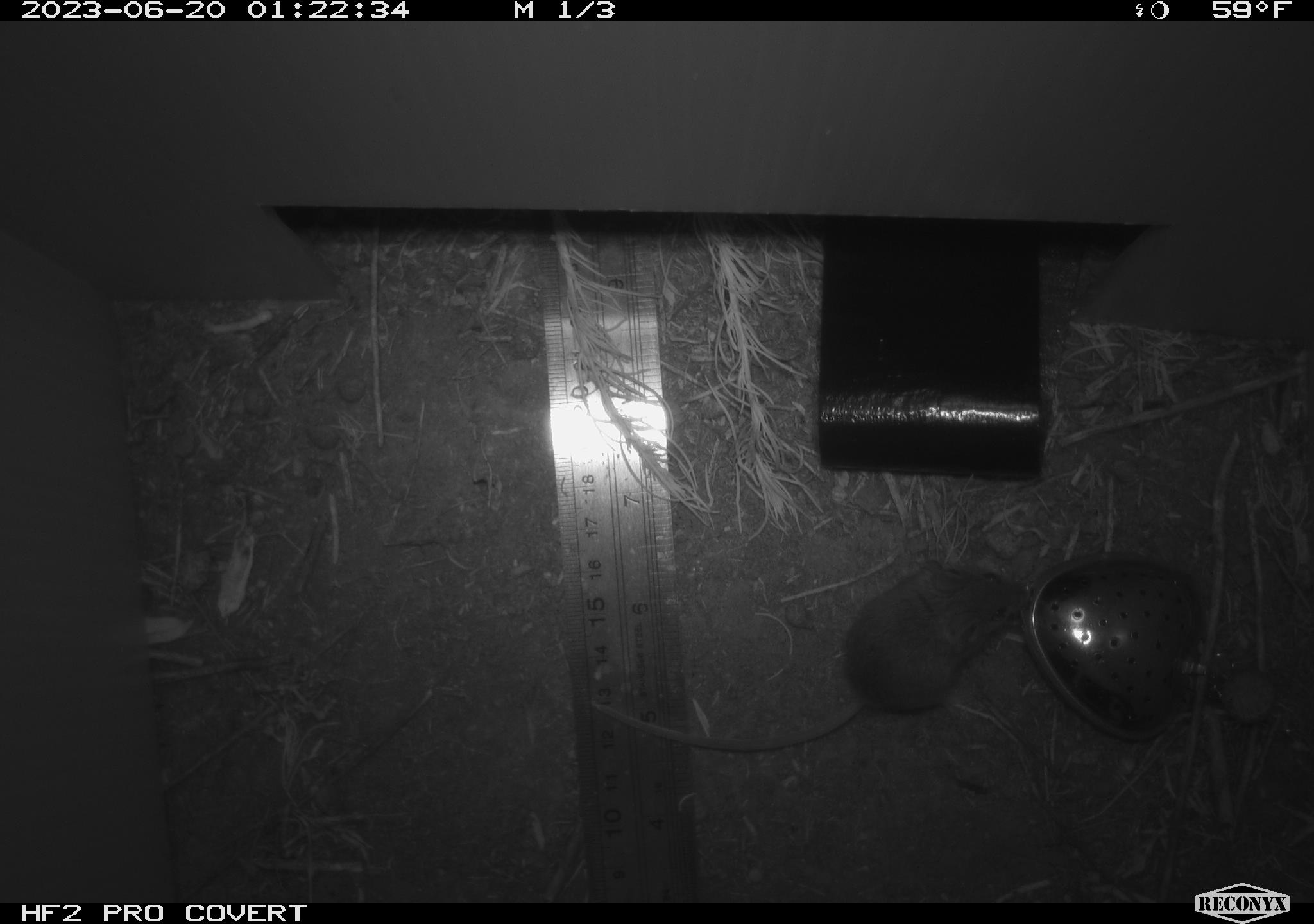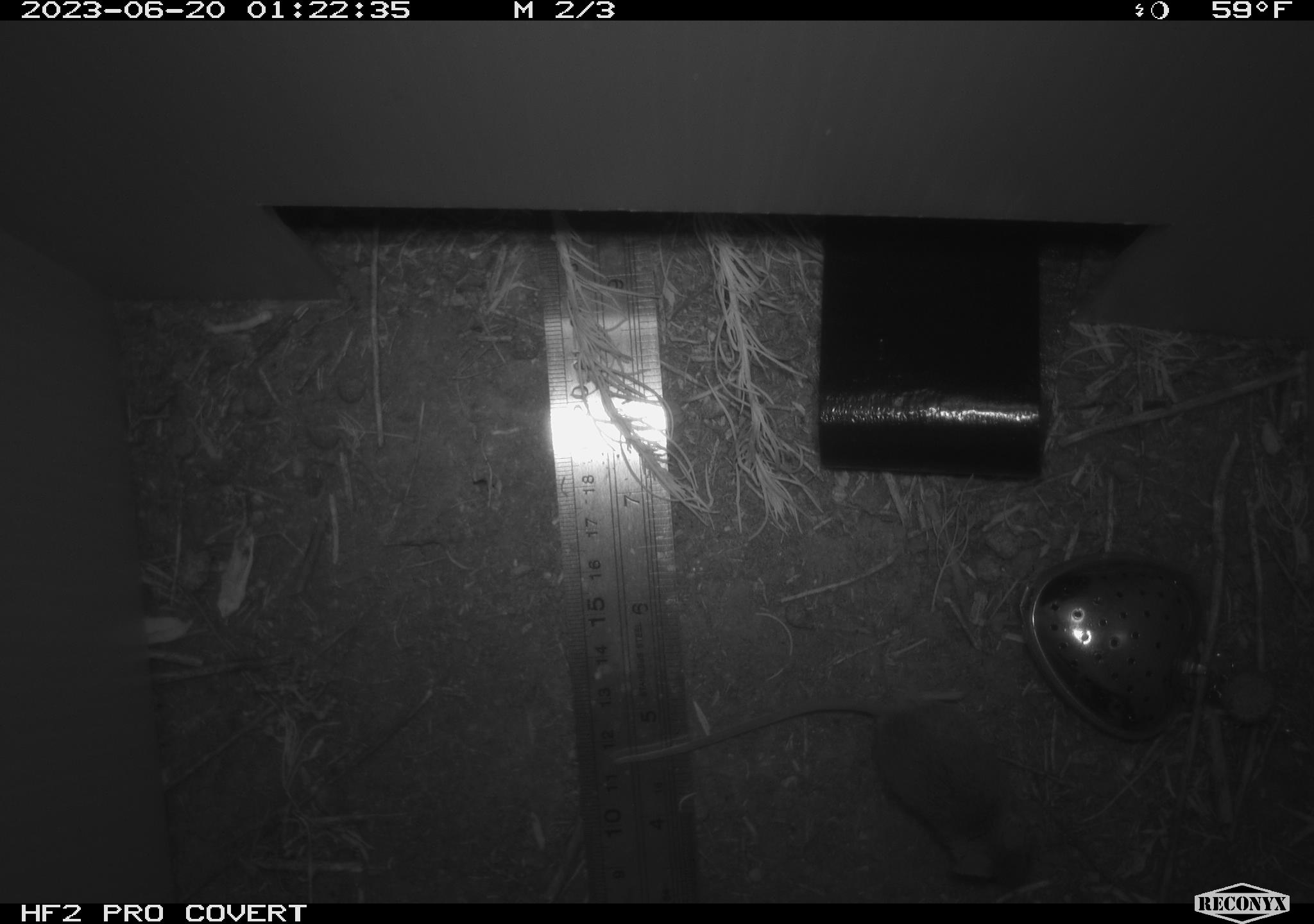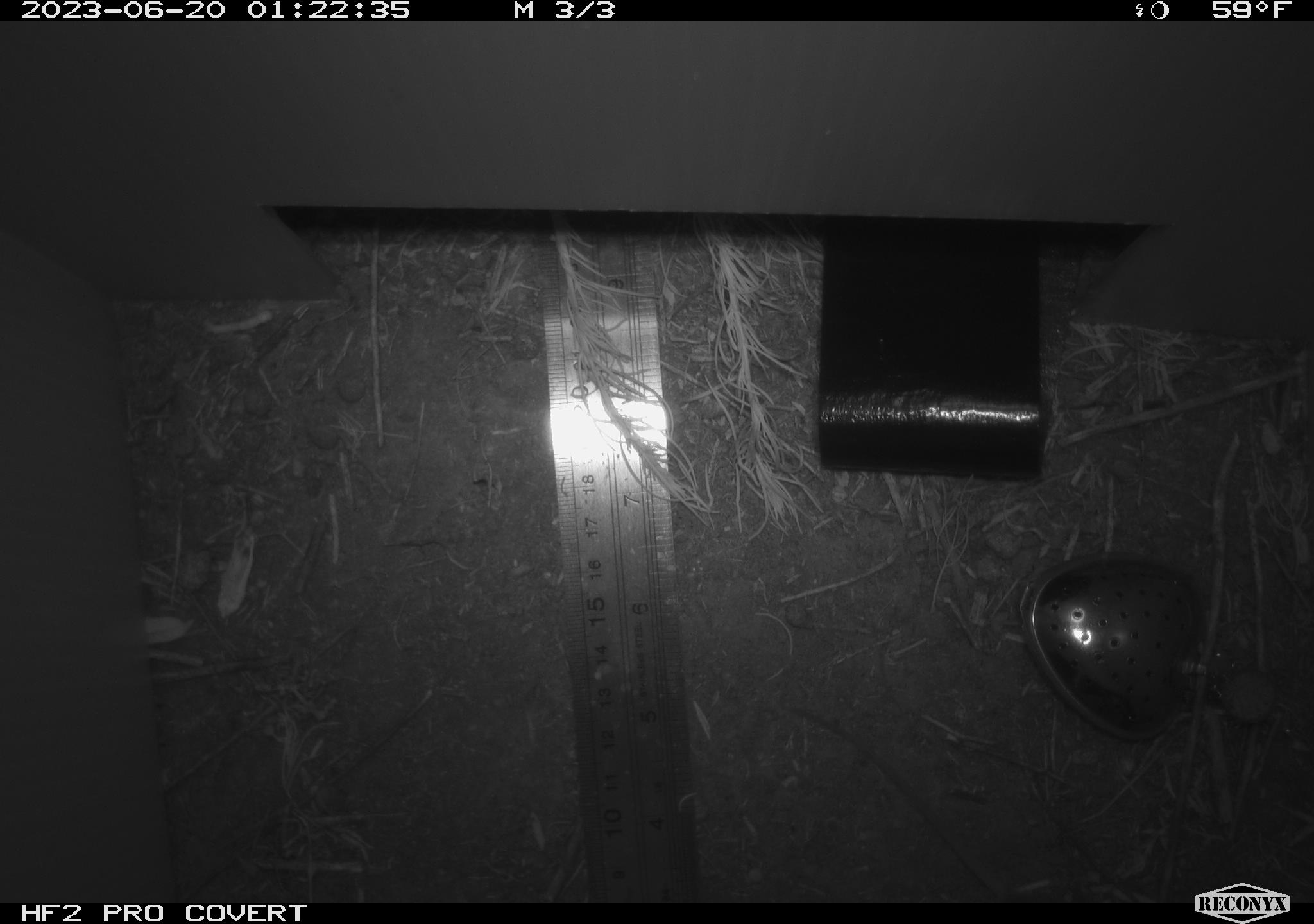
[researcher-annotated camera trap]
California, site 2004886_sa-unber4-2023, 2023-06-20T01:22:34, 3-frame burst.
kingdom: Animalia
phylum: Chordata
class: Mammalia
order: Rodentia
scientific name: Rodentia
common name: mouse species